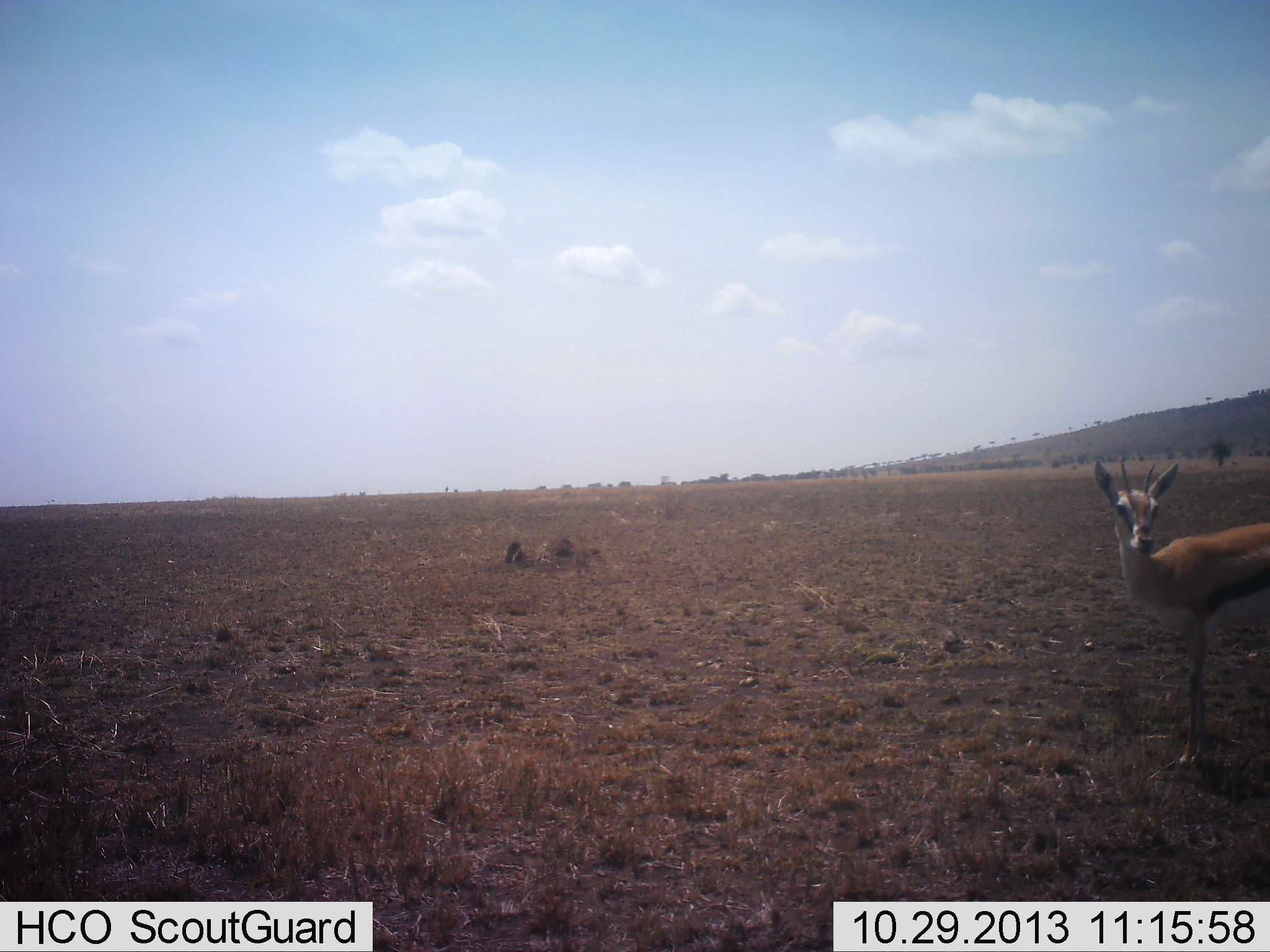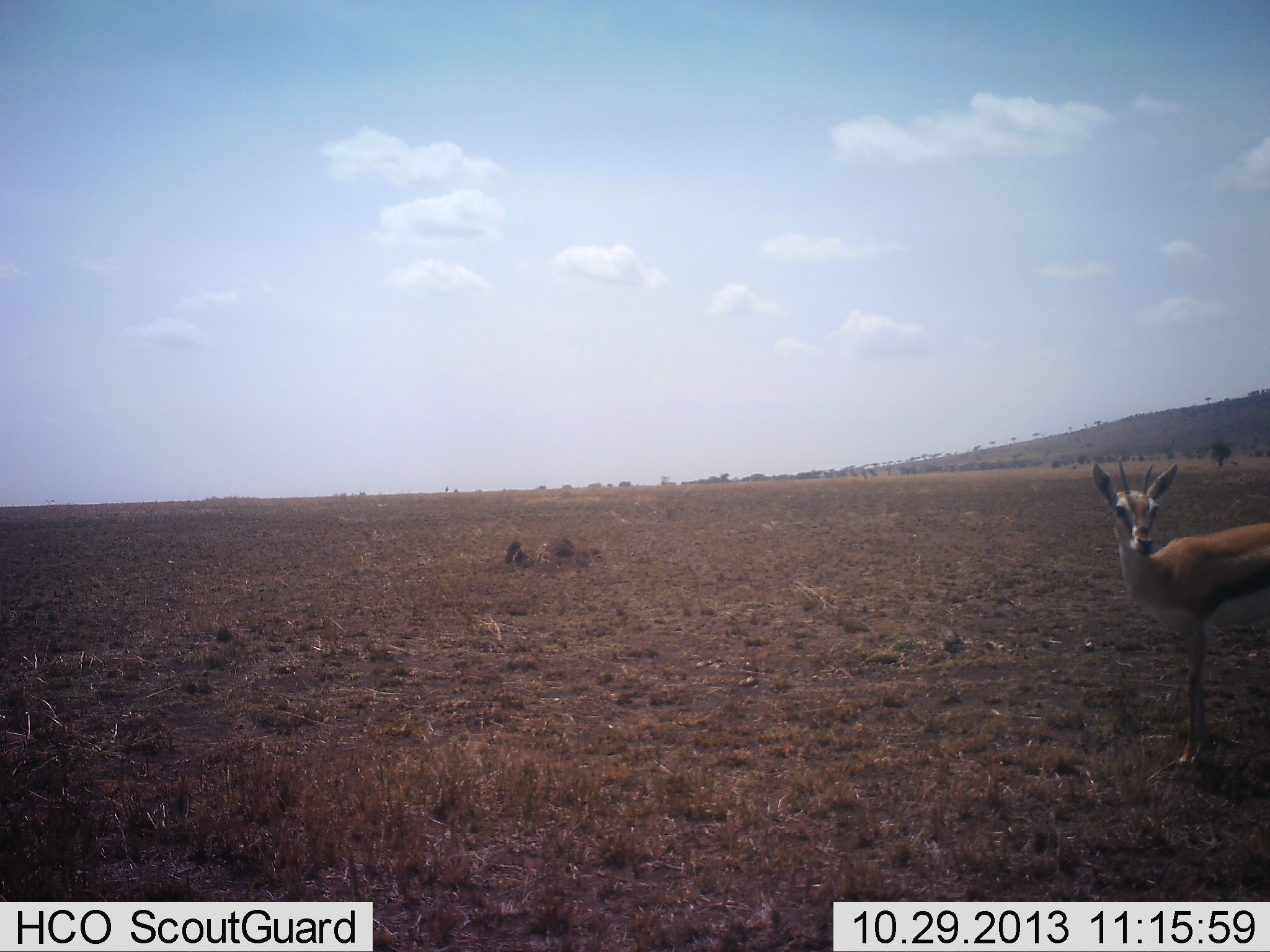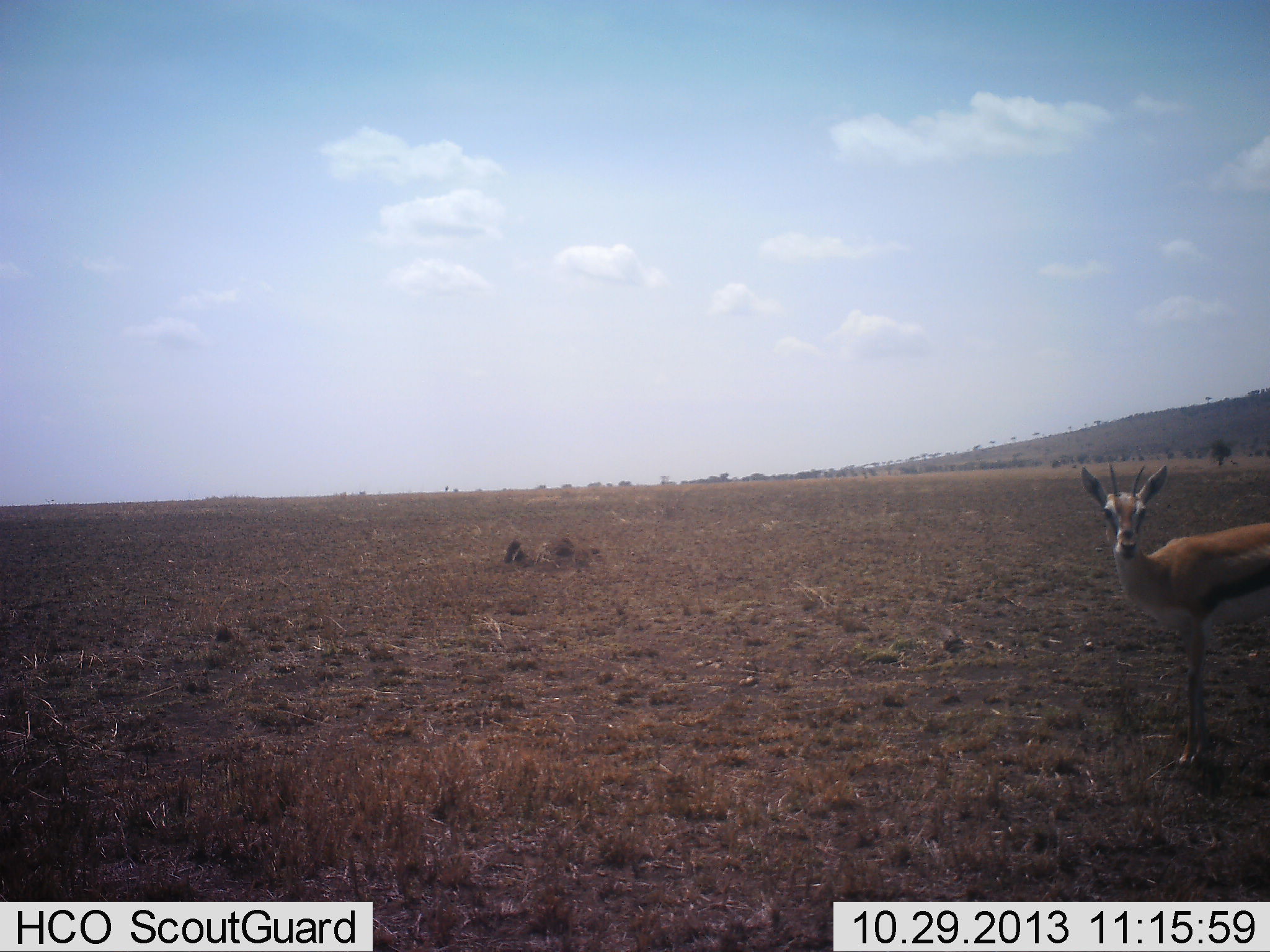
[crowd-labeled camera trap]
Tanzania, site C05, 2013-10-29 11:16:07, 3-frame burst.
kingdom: Animalia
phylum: Chordata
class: Mammalia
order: Artiodactyla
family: Bovidae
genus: Eudorcas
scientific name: Eudorcas thomsonii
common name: thomson's gazelle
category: gazellethomsons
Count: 1.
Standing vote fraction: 100%.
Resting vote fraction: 0%.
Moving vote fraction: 0%.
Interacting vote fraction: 0%.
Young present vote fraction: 0%.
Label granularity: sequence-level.